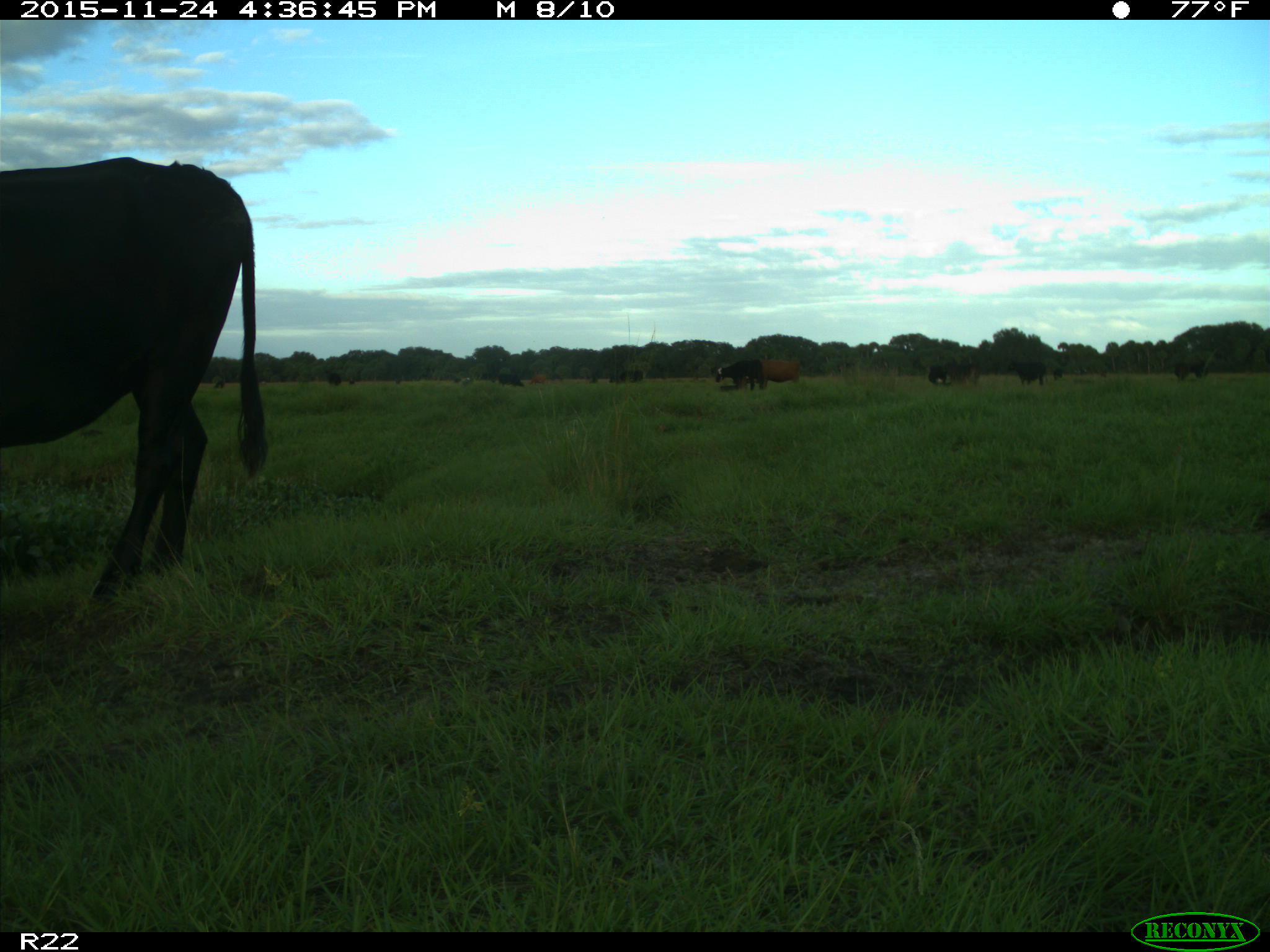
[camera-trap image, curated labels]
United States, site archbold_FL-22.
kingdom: Animalia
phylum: Chordata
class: Mammalia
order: Artiodactyla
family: Bovidae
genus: Bos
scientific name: Bos taurus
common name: domestic cow